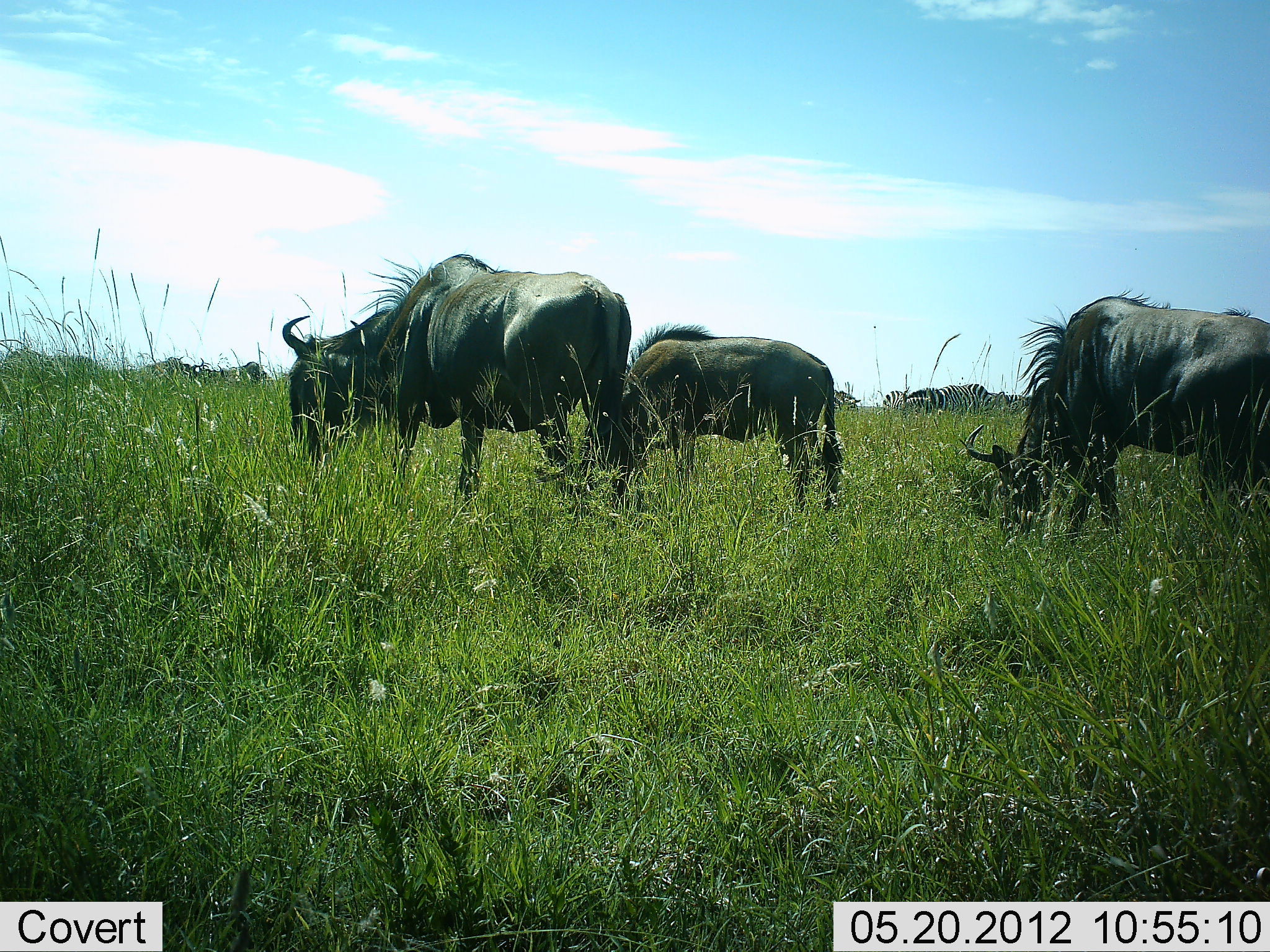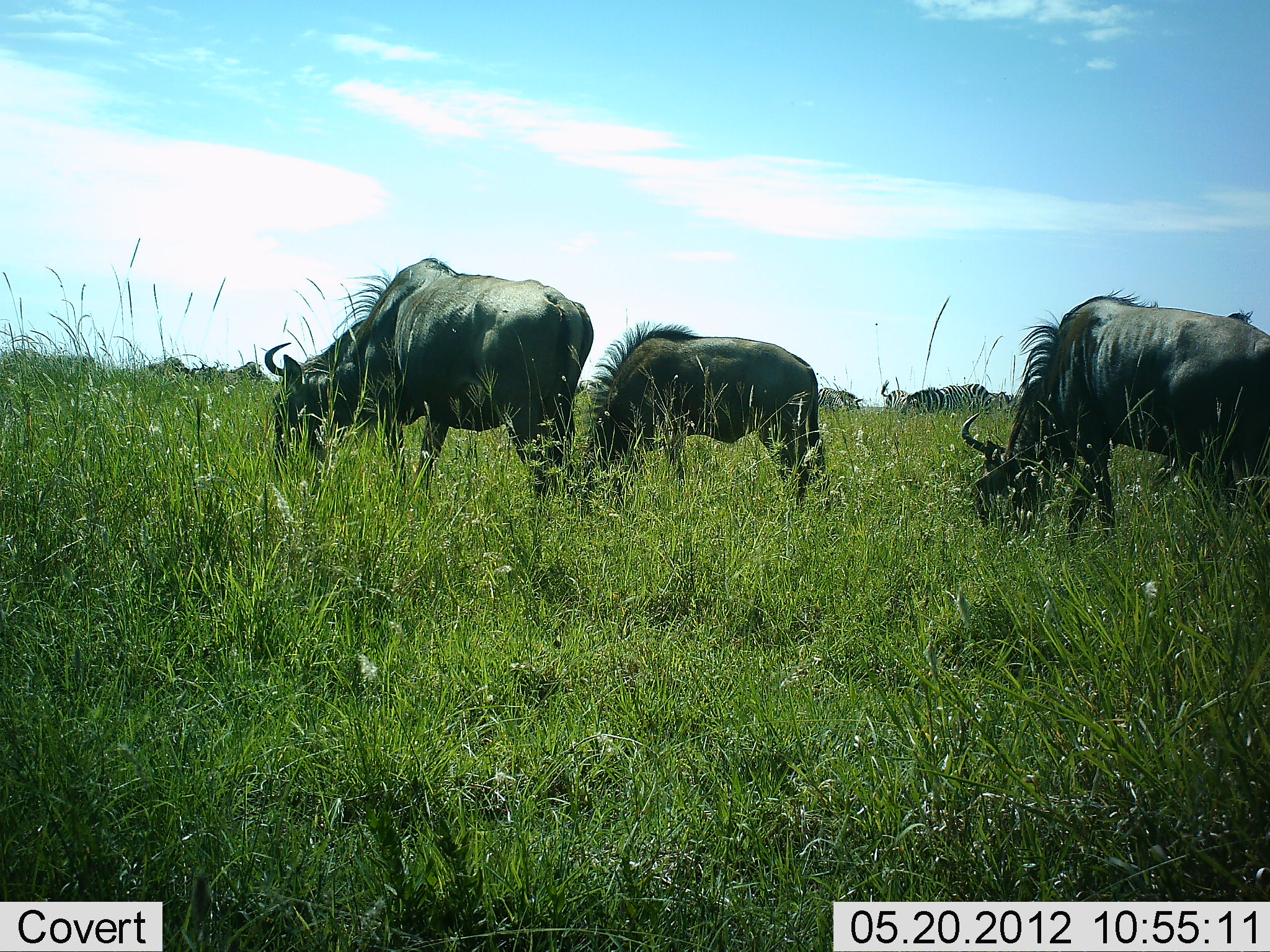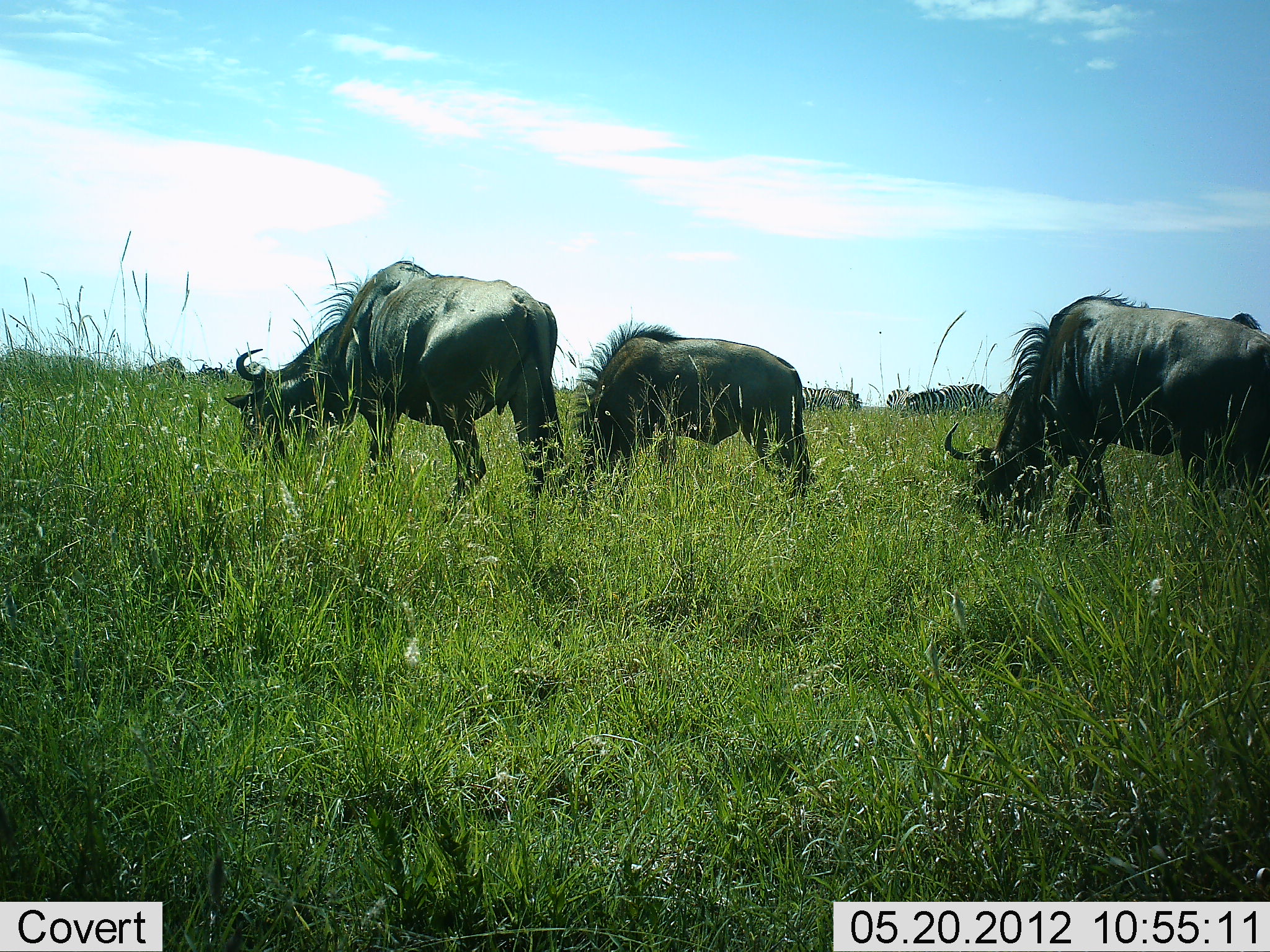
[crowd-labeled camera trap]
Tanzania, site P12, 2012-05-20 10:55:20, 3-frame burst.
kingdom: Animalia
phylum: Chordata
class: Mammalia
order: Artiodactyla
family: Bovidae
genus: Connochaetes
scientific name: Connochaetes taurinus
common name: blue wildebeest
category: wildebeest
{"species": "wildebeest (blue wildebeest) (Connochaetes taurinus)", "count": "3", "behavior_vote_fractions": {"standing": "17%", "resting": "0%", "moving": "8%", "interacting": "0%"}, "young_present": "0%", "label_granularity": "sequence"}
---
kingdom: Animalia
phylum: Chordata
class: Mammalia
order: Perissodactyla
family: Equidae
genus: Equus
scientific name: Equus quagga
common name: plains zebra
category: zebra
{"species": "zebra (plains zebra) (Equus quagga)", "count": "4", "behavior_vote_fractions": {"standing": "50%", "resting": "0%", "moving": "0%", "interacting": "0%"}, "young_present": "0%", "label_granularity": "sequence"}